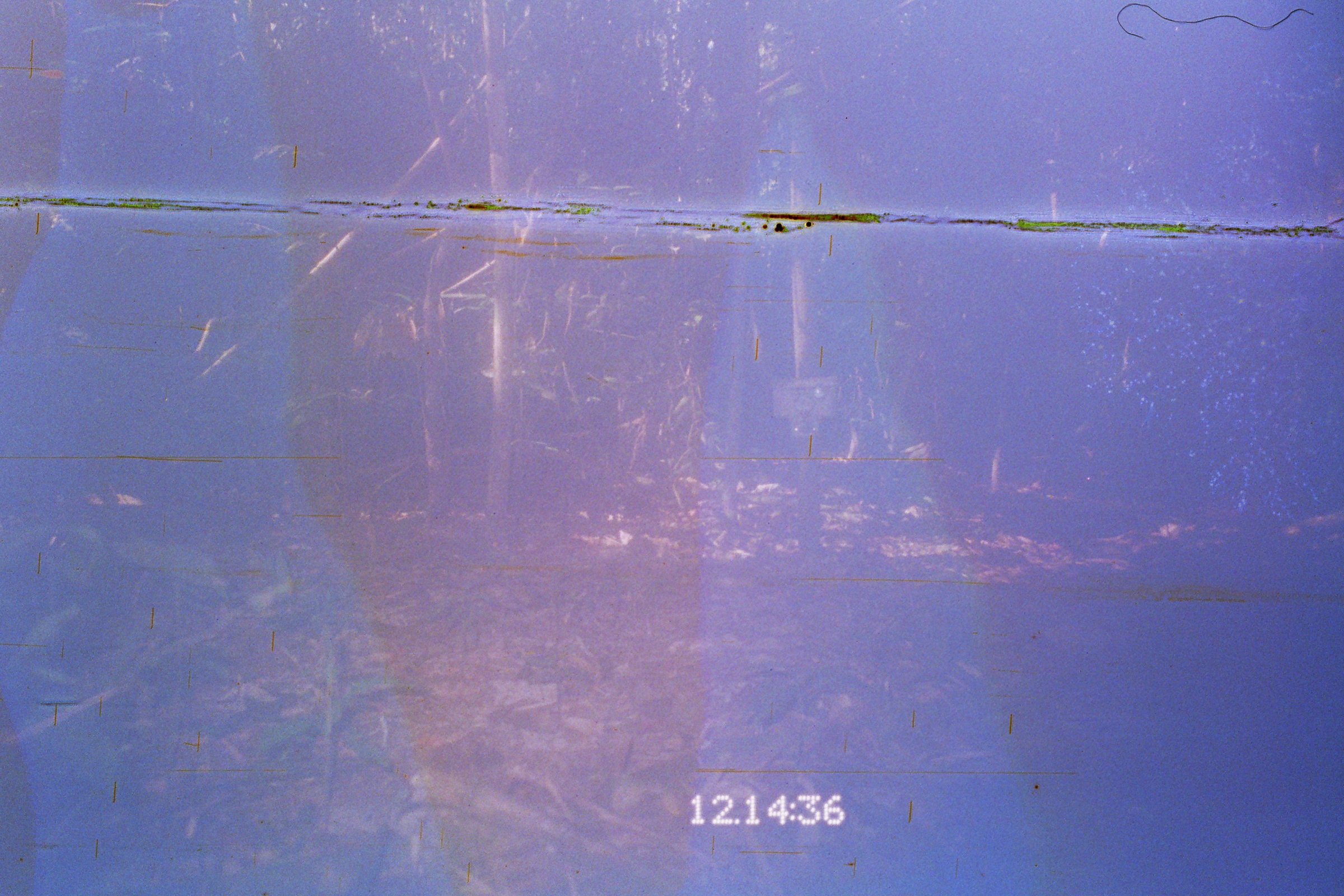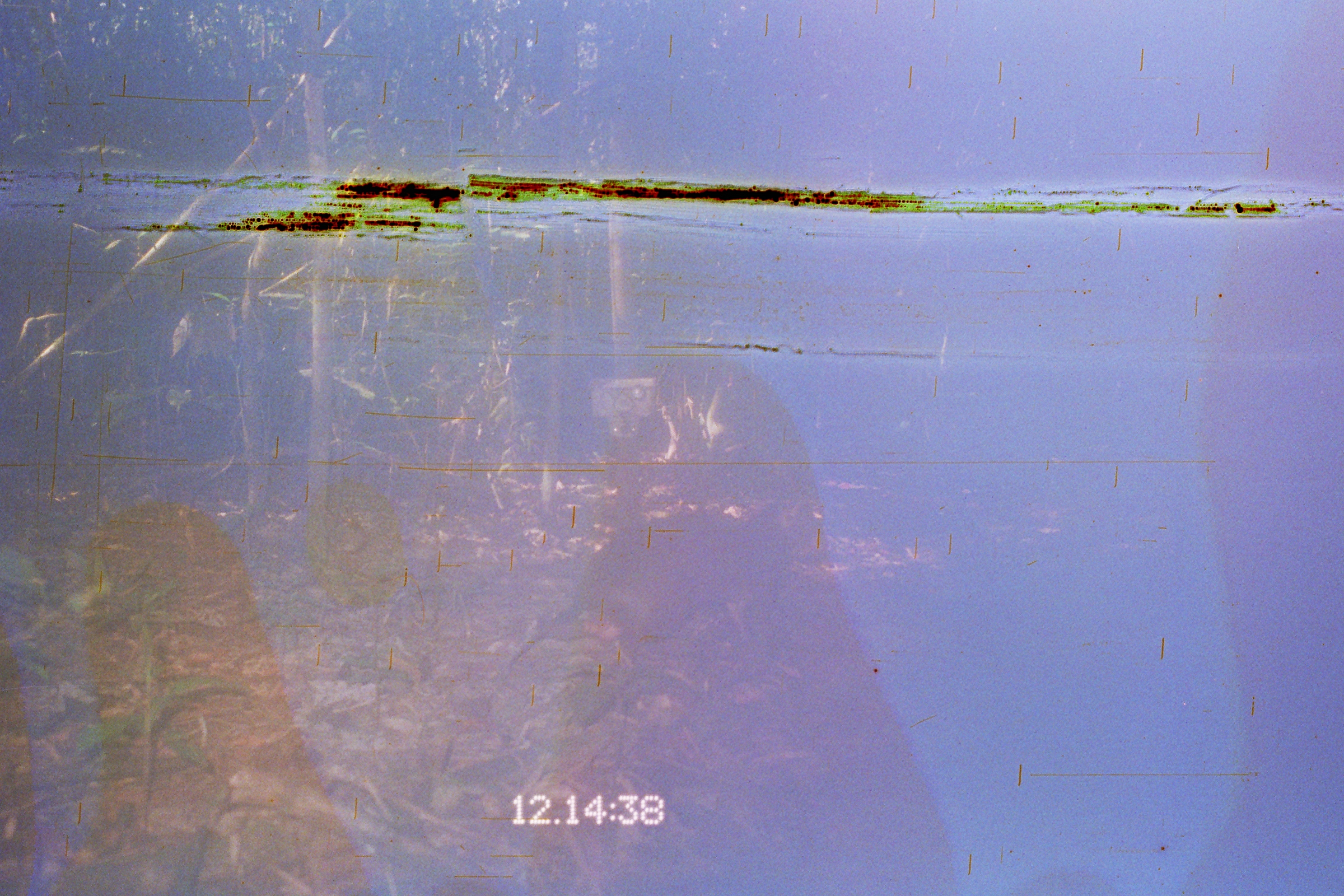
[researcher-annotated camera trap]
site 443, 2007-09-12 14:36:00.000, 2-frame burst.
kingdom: Animalia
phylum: Chordata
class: Mammalia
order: Rodentia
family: Dasyproctidae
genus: Dasyprocta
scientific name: Dasyprocta punctata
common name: central american agouti